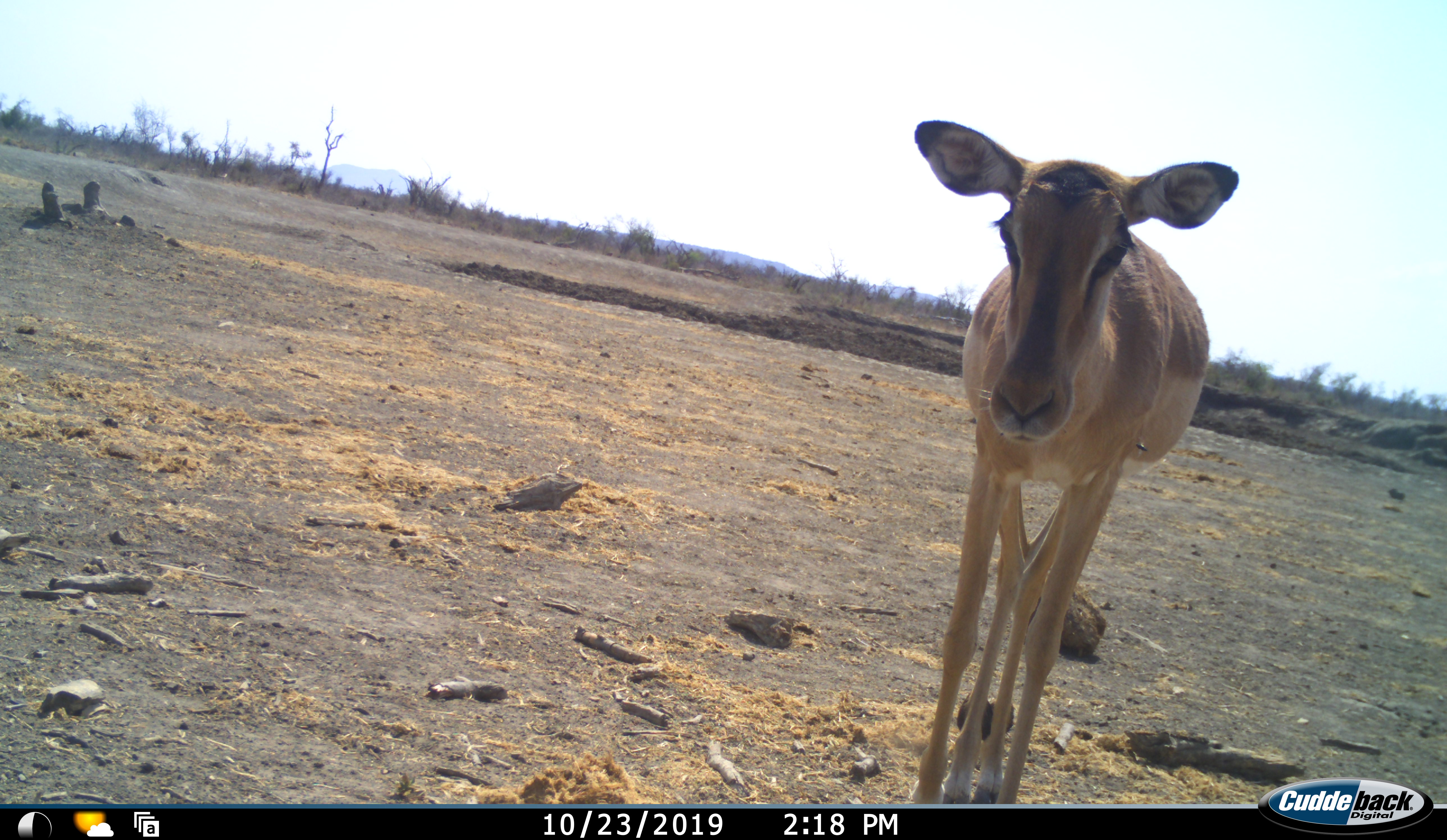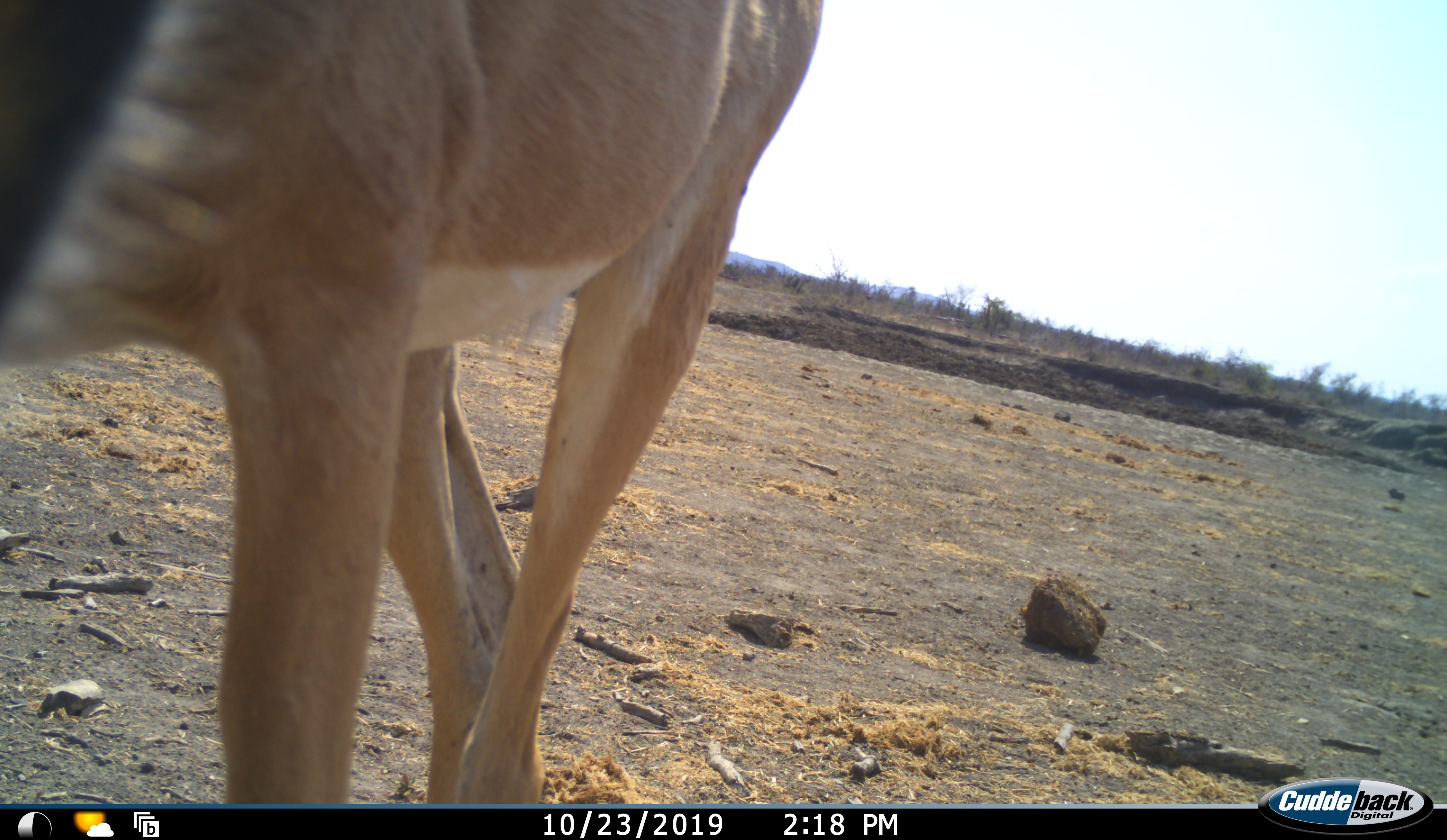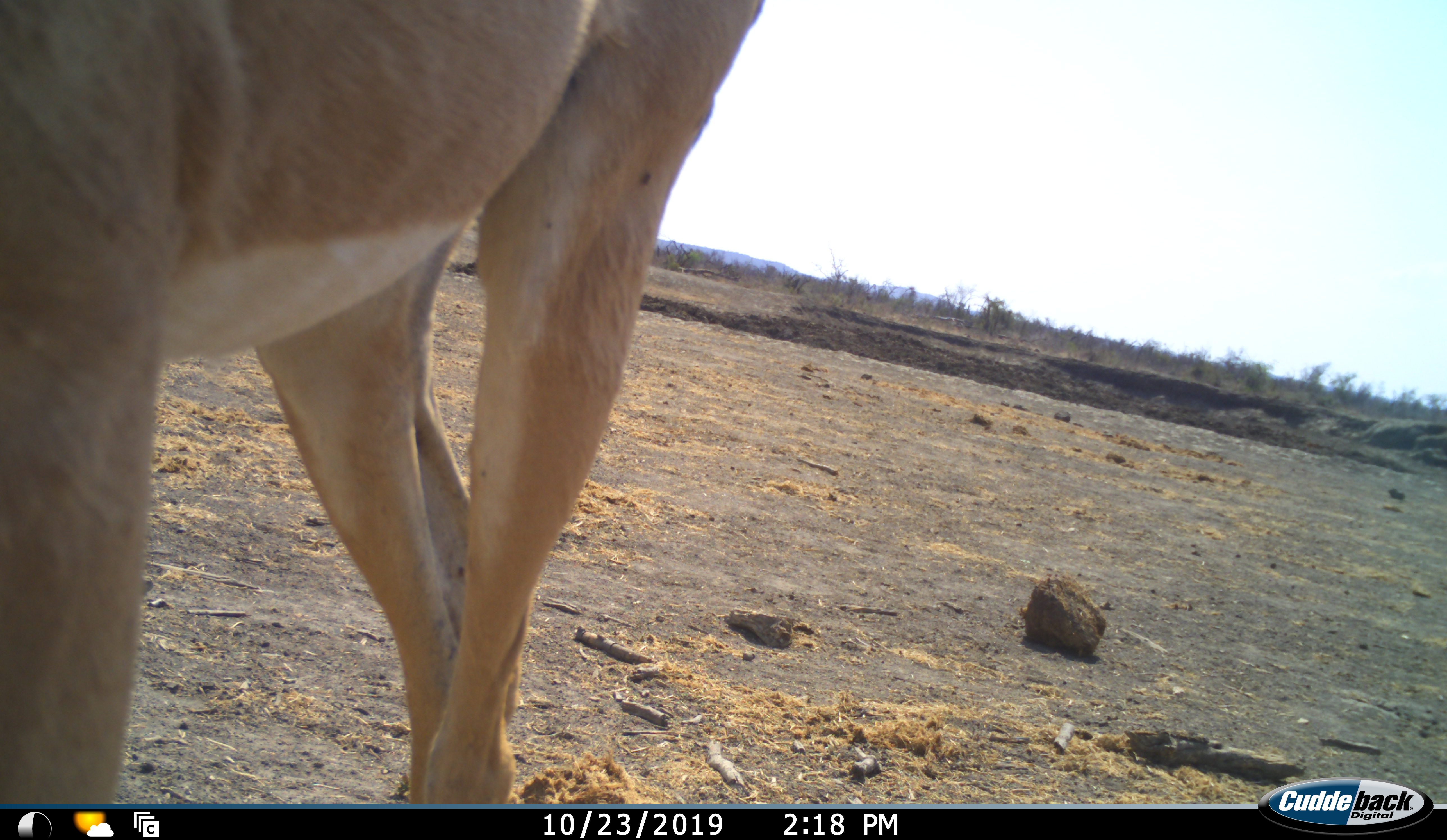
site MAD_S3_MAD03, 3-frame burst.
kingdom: Animalia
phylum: Chordata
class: Mammalia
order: Artiodactyla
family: Bovidae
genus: Aepyceros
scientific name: Aepyceros melampus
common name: impala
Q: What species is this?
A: Impala (Aepyceros melampus).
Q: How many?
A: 1.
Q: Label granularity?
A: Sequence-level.